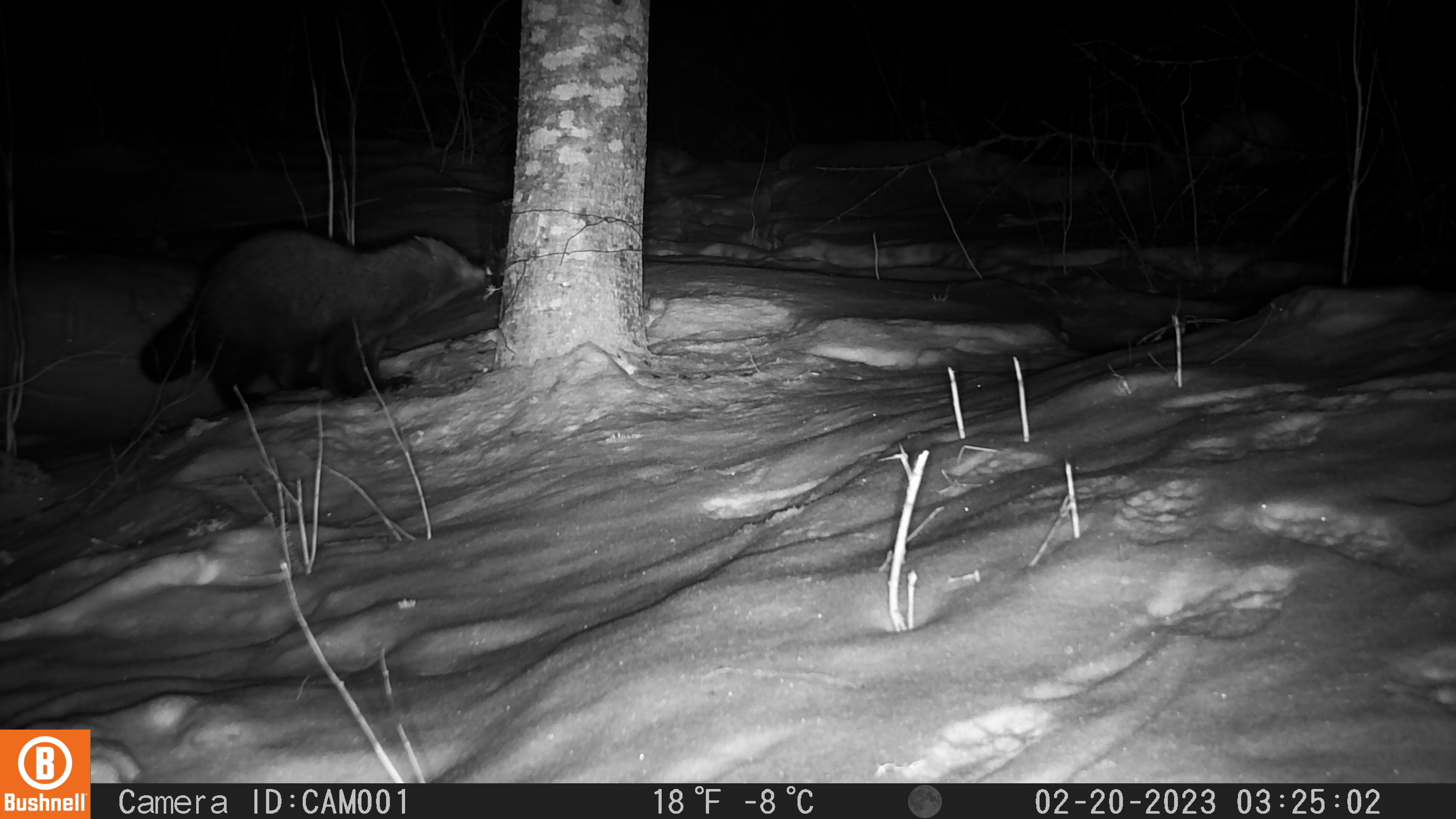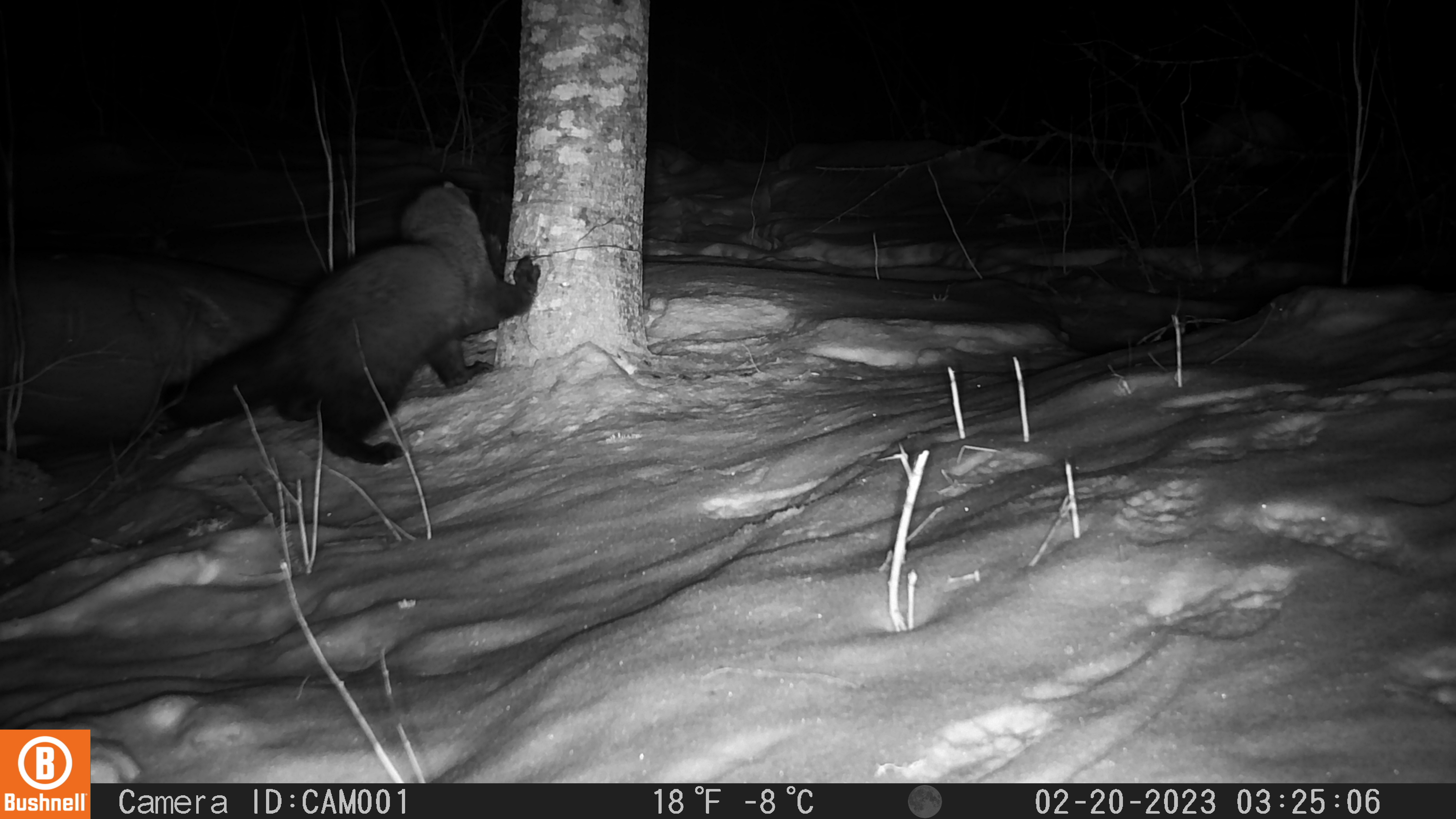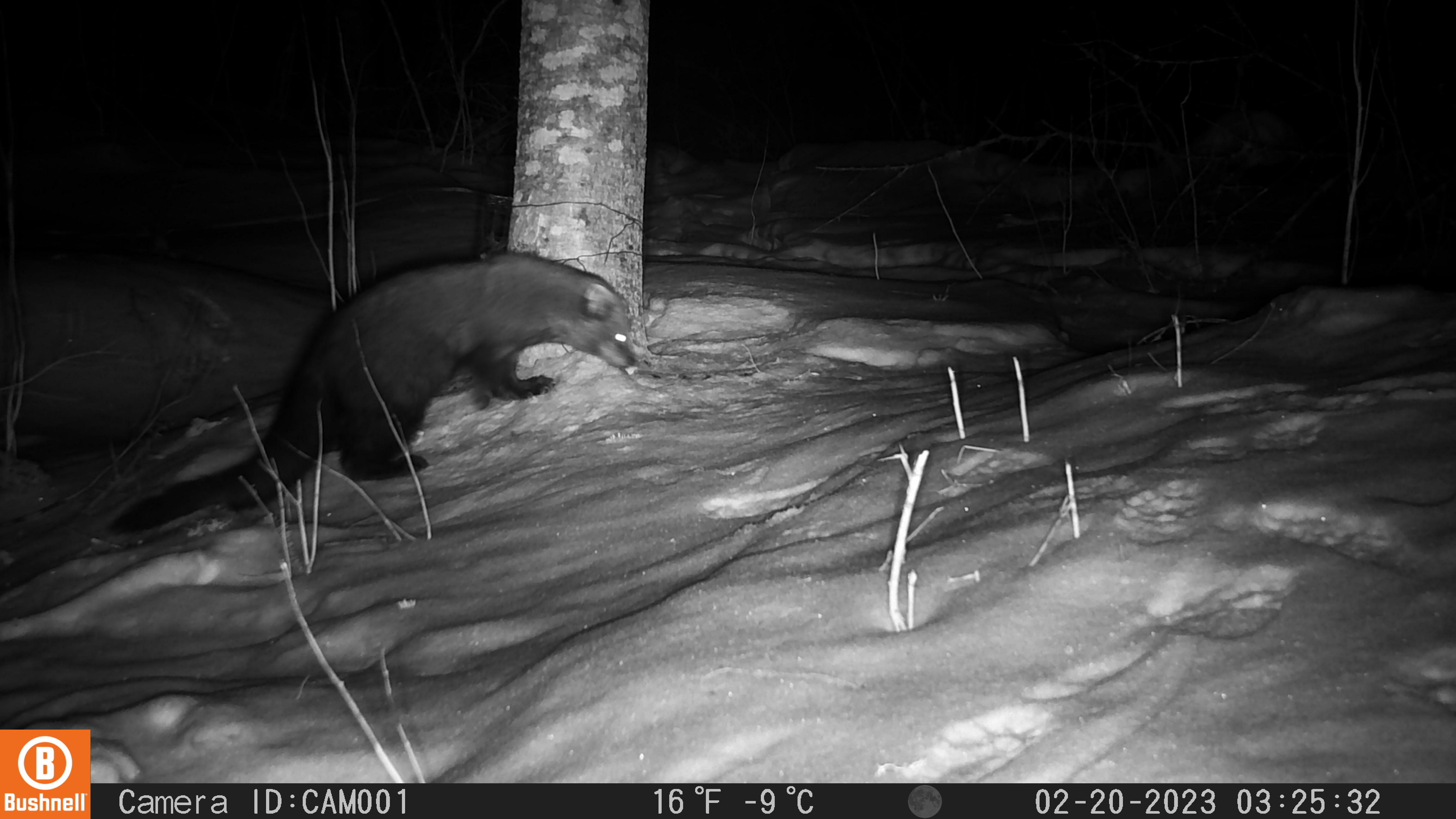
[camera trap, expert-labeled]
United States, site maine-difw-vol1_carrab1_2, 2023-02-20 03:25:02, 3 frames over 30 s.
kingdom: Animalia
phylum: Chordata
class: Mammalia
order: Carnivora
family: Mustelidae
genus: Pekania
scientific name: Pekania pennanti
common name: fisher